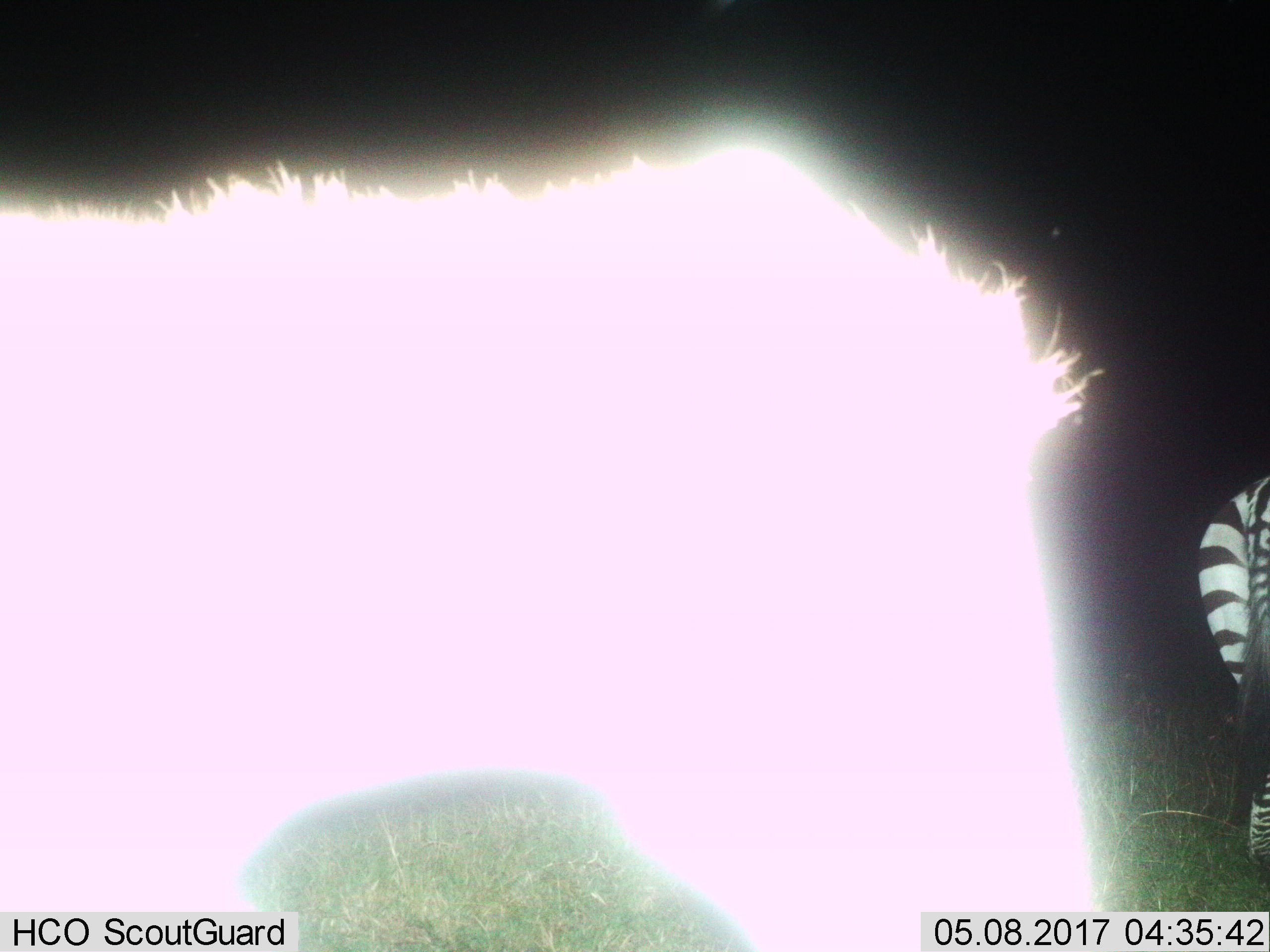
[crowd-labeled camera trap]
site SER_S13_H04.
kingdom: Animalia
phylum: Chordata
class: Mammalia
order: Perissodactyla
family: Equidae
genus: Equus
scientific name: Equus quagga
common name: plains zebra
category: zebraplains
Zebraplains (plains zebra) (Equus quagga), count 2. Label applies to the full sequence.